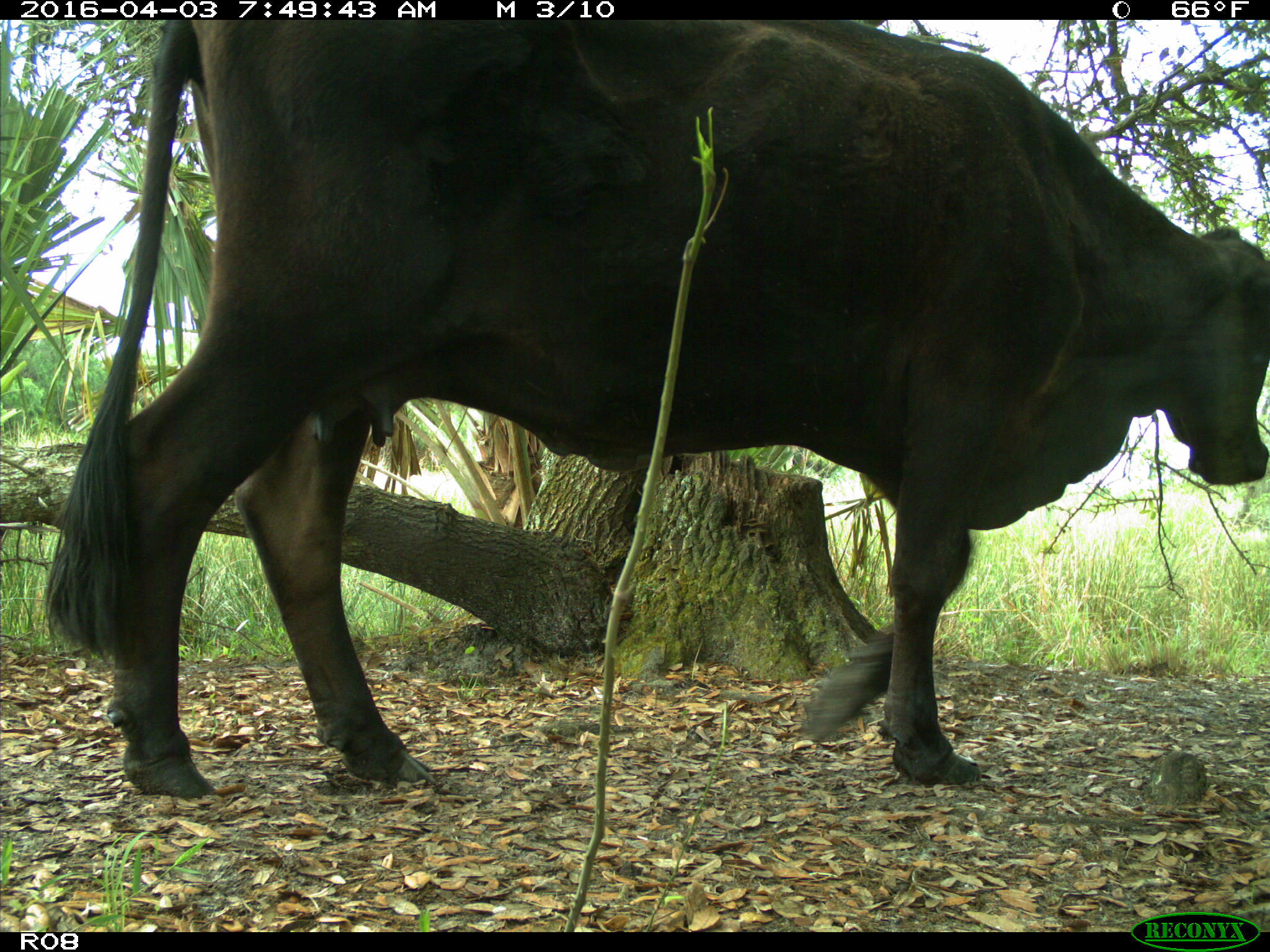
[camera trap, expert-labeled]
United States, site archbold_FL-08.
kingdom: Animalia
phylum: Chordata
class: Mammalia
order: Artiodactyla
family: Bovidae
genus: Bos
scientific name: Bos taurus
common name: domestic cow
Bos taurus (domestic cow).